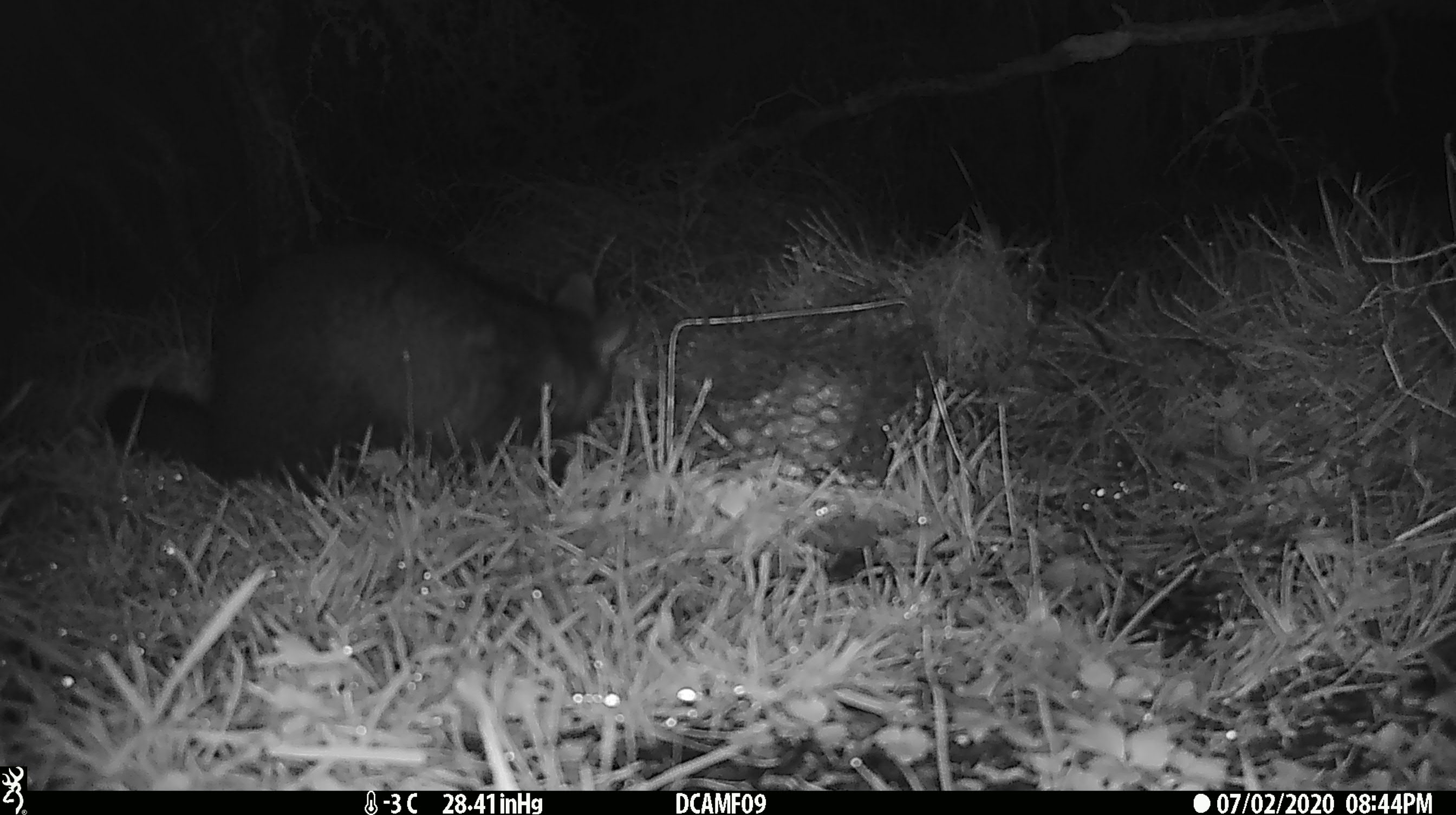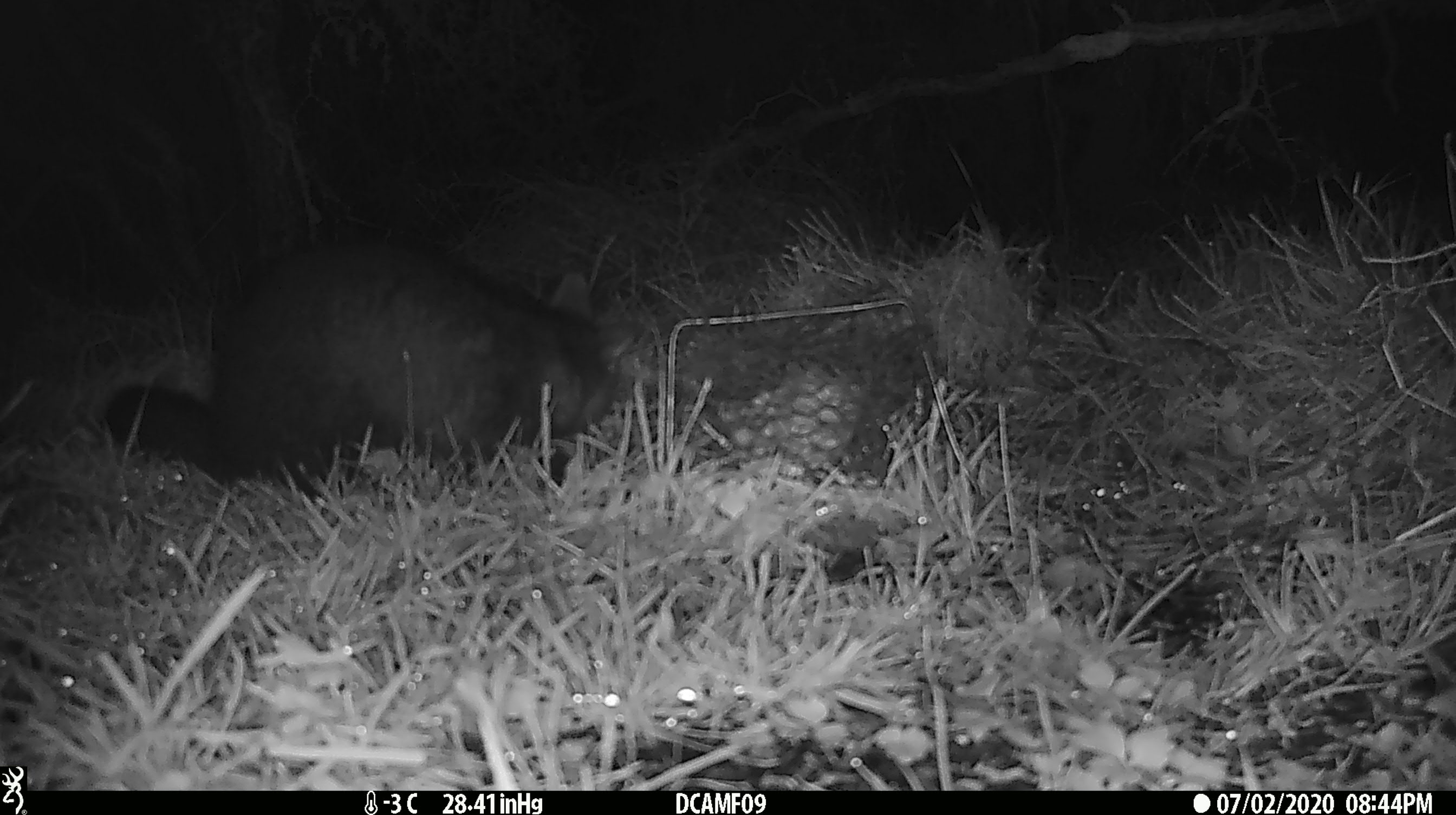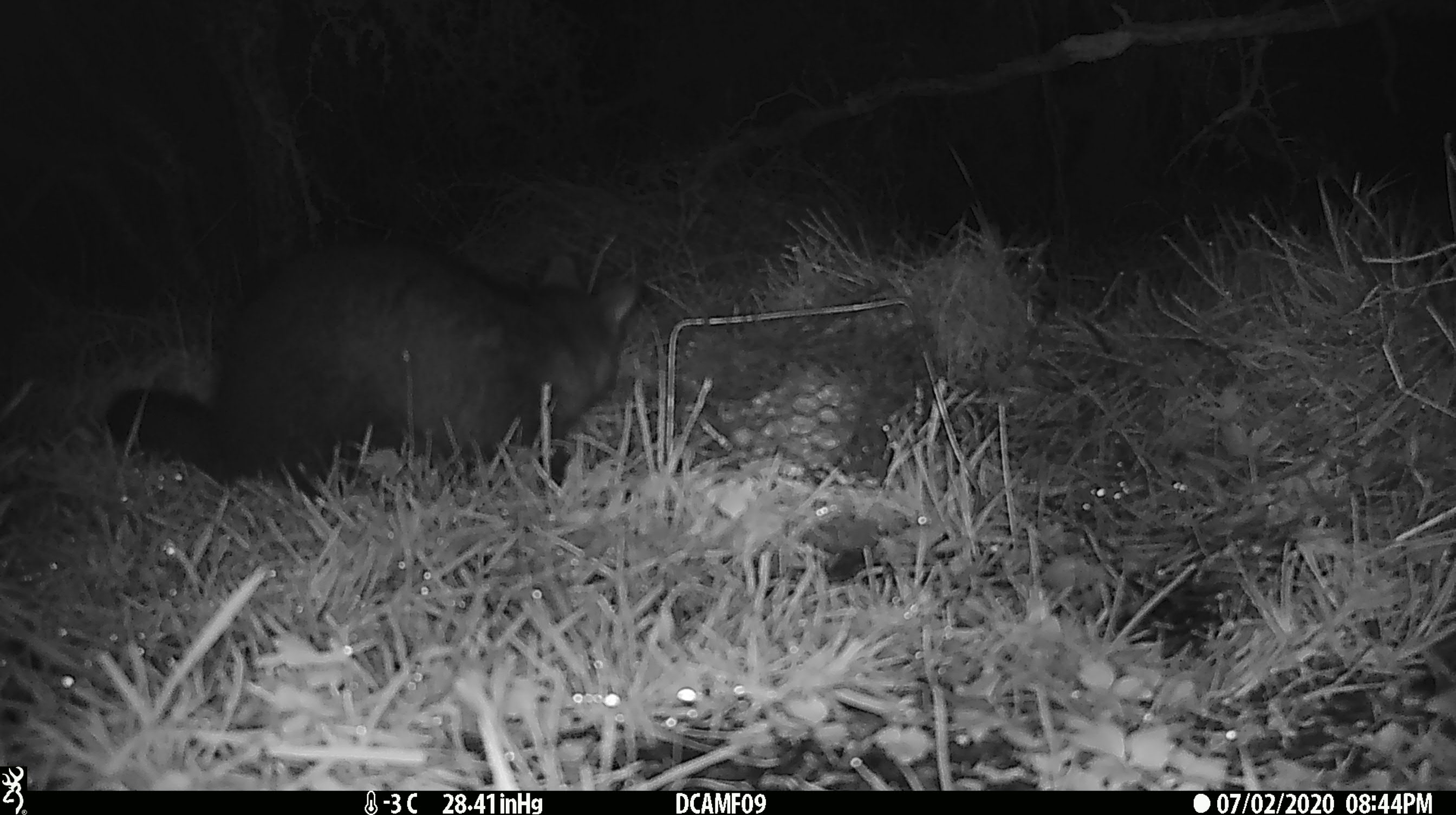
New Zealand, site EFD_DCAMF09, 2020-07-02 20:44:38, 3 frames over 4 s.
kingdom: Animalia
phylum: Chordata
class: Mammalia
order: Diprotodontia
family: Phalangeridae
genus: Trichosurus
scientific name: Trichosurus vulpecula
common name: common brushtail possum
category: possum